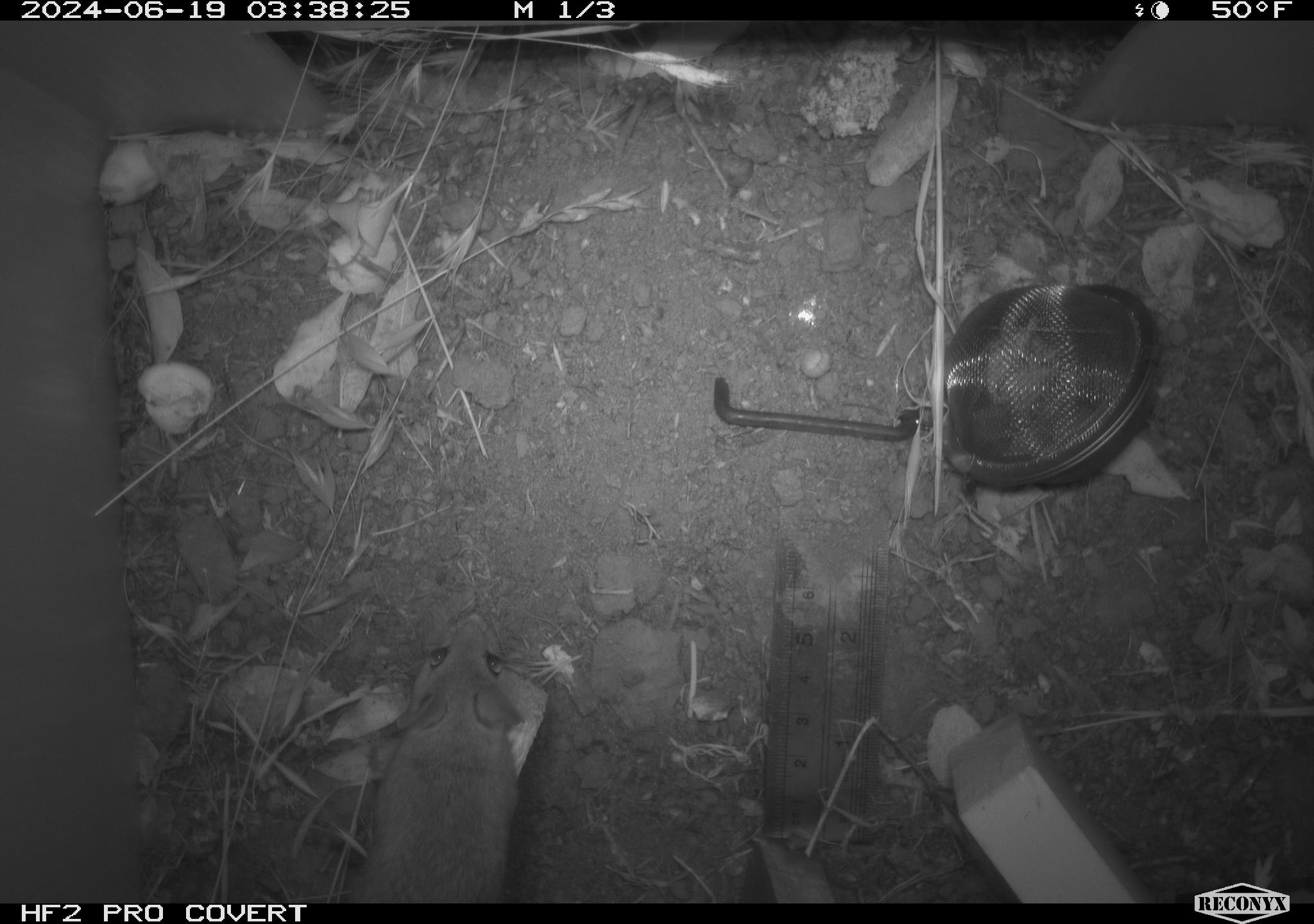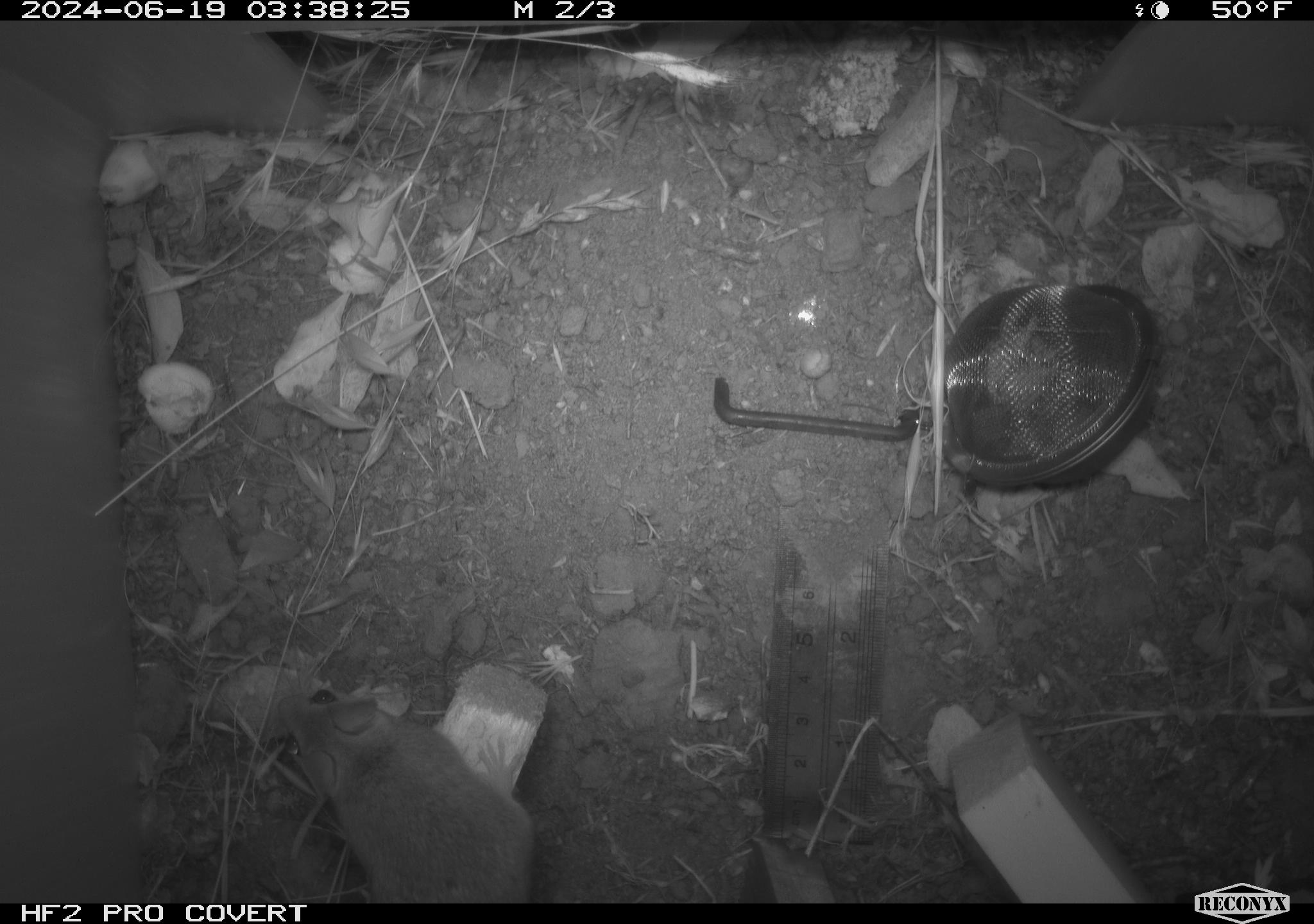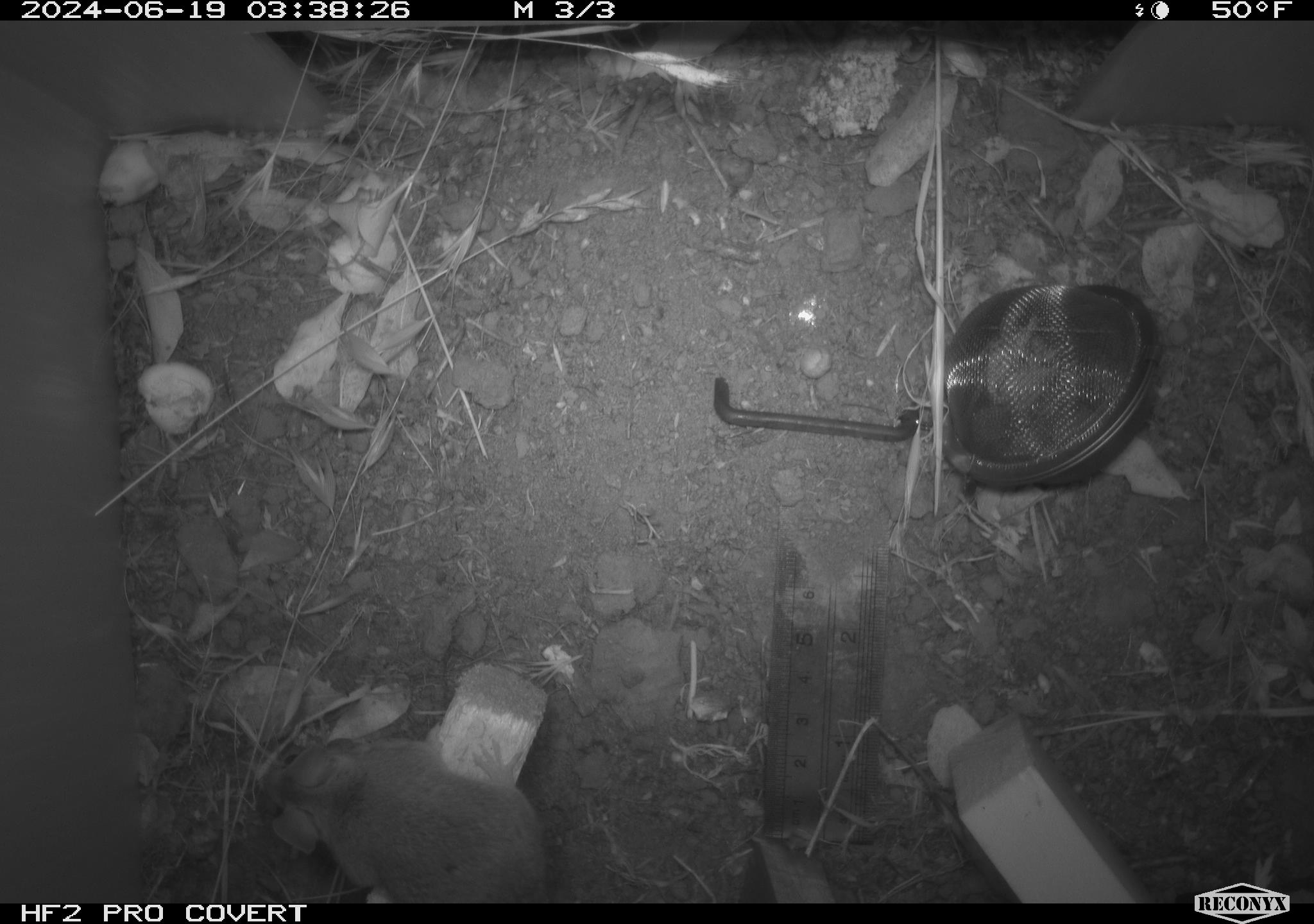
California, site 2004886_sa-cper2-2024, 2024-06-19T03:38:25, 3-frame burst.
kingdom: Animalia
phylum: Chordata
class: Mammalia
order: Rodentia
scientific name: Rodentia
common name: rodent